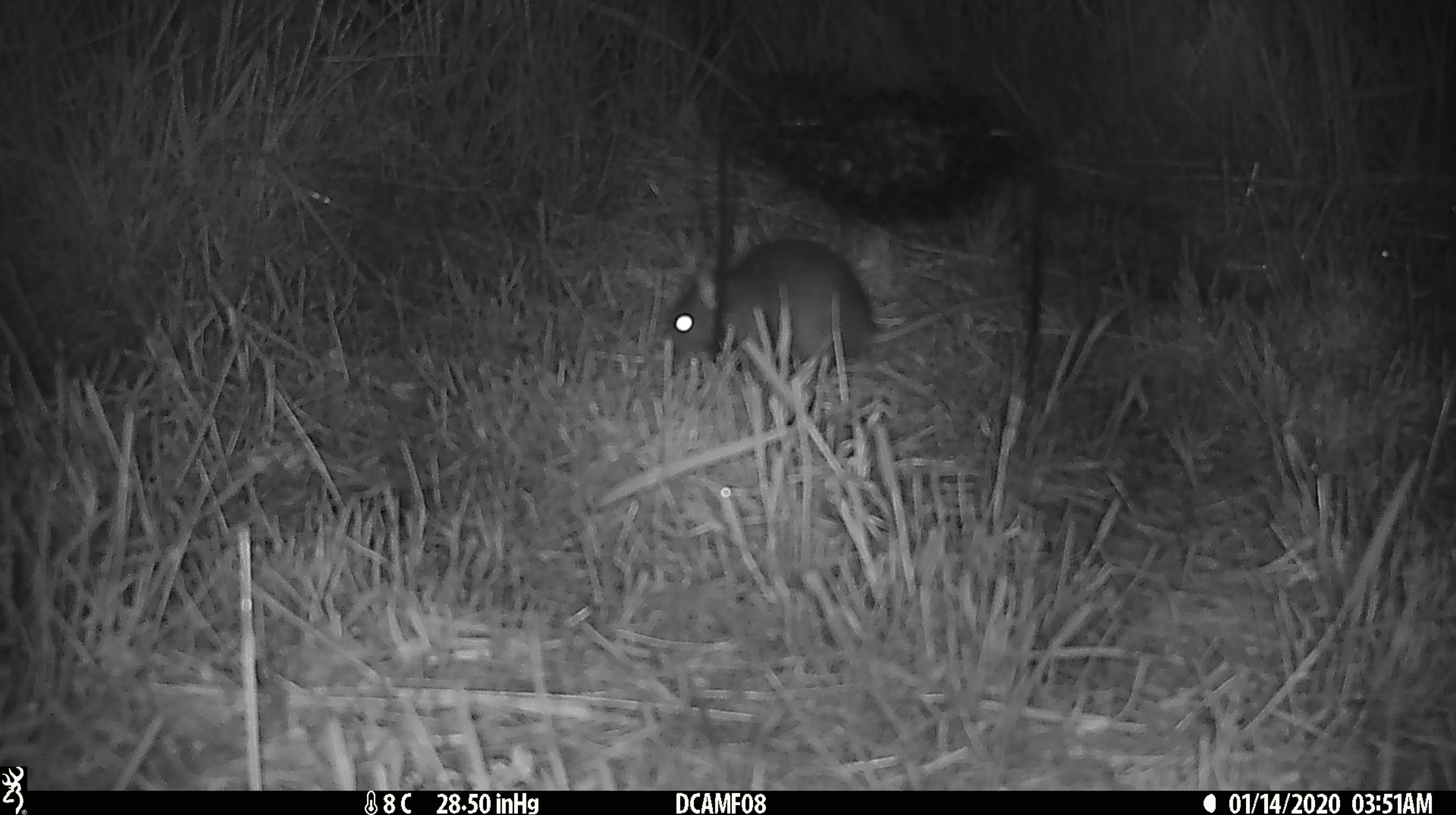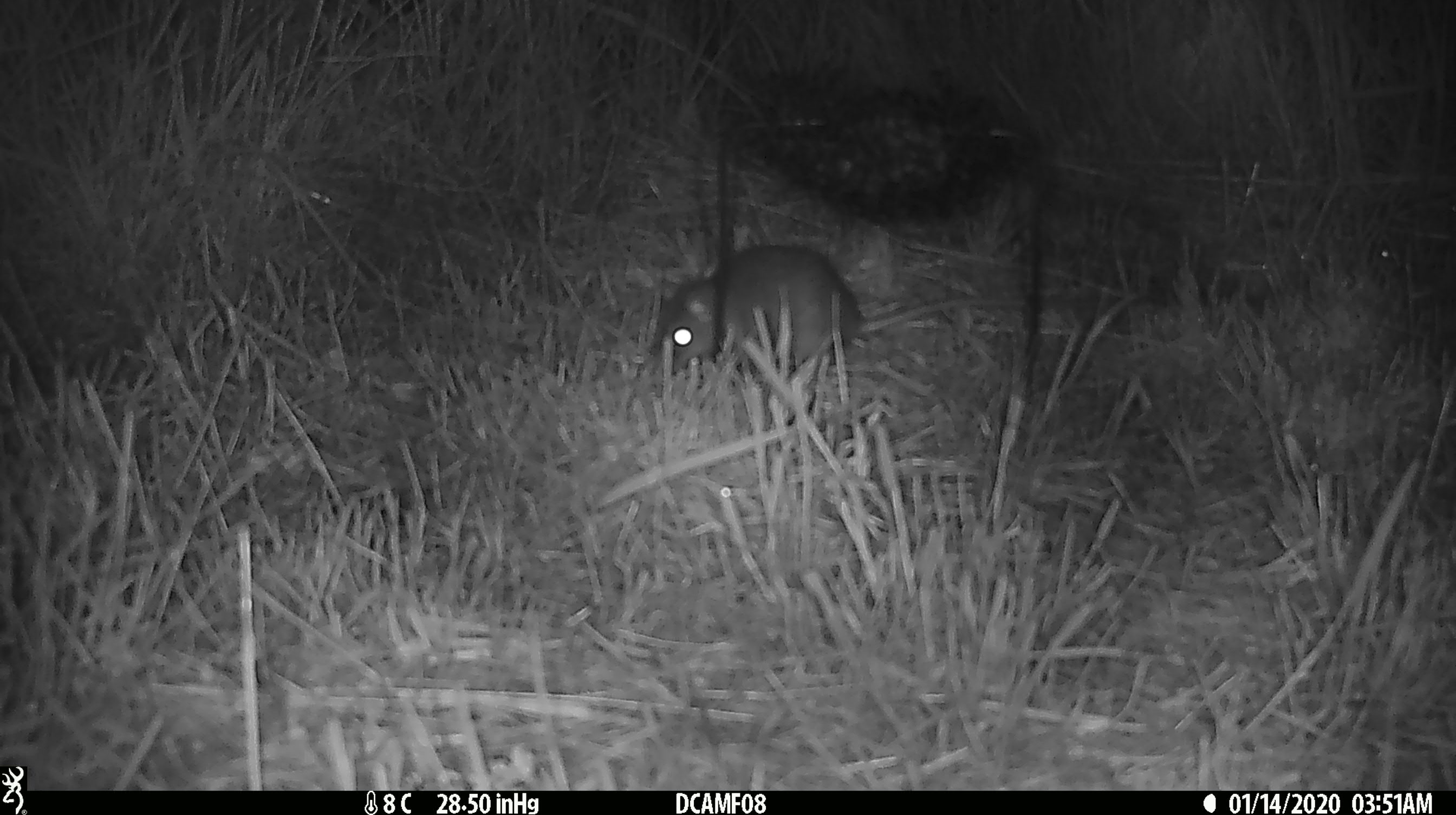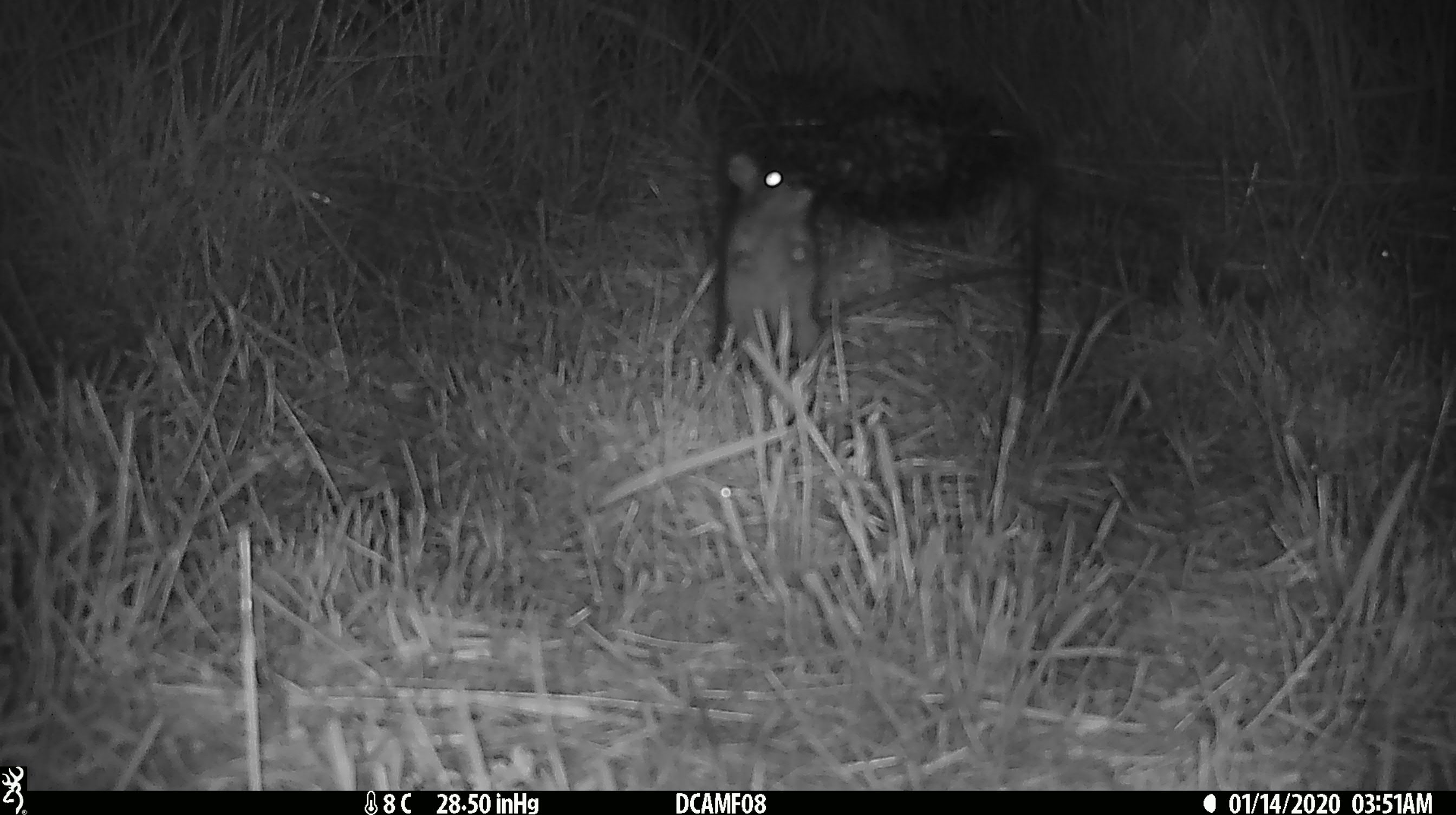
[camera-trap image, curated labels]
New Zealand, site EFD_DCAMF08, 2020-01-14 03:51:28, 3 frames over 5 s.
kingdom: Animalia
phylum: Chordata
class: Mammalia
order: Rodentia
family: Muridae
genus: Rattus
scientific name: Rattus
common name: rat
Rat (Rattus).